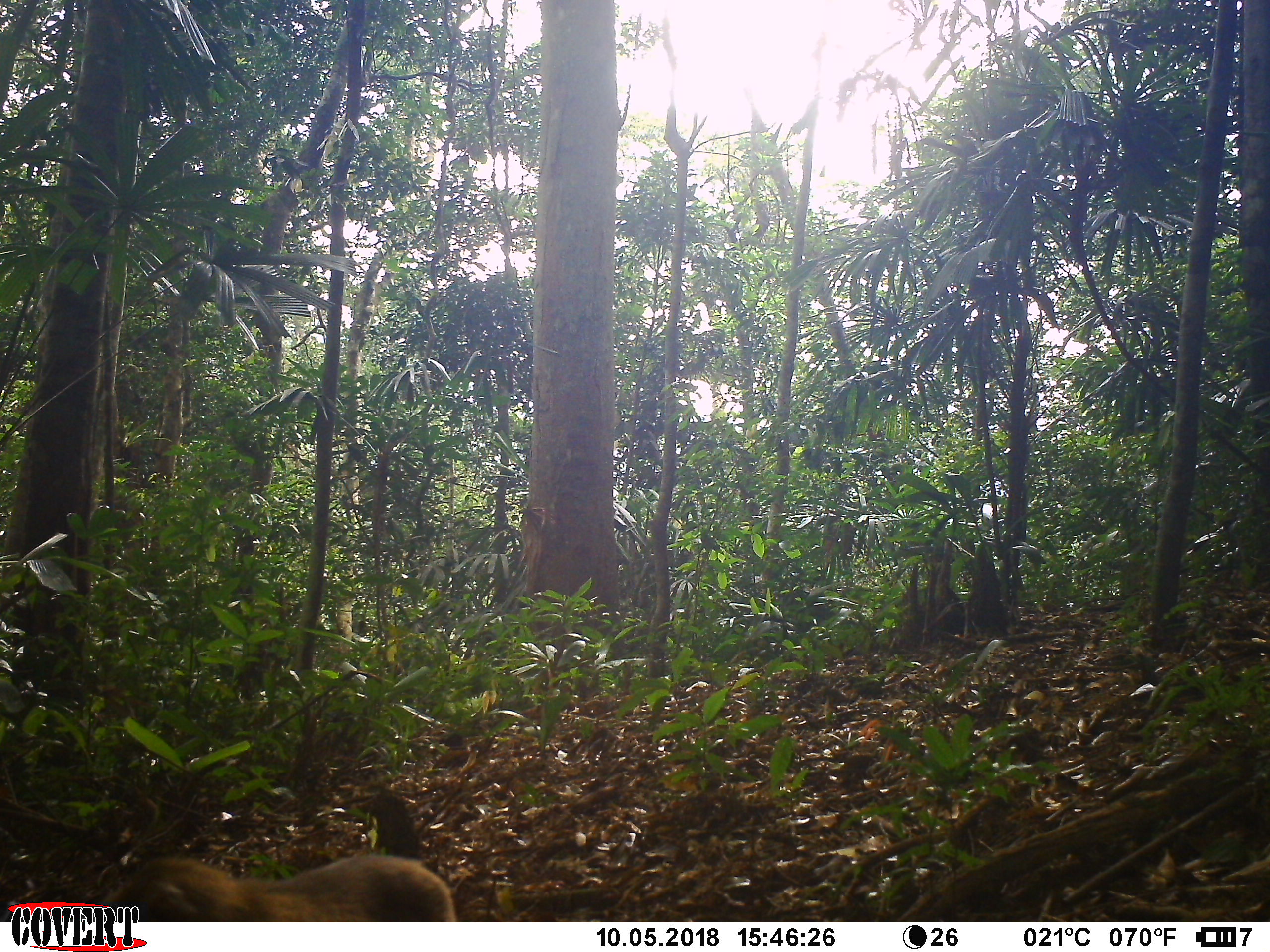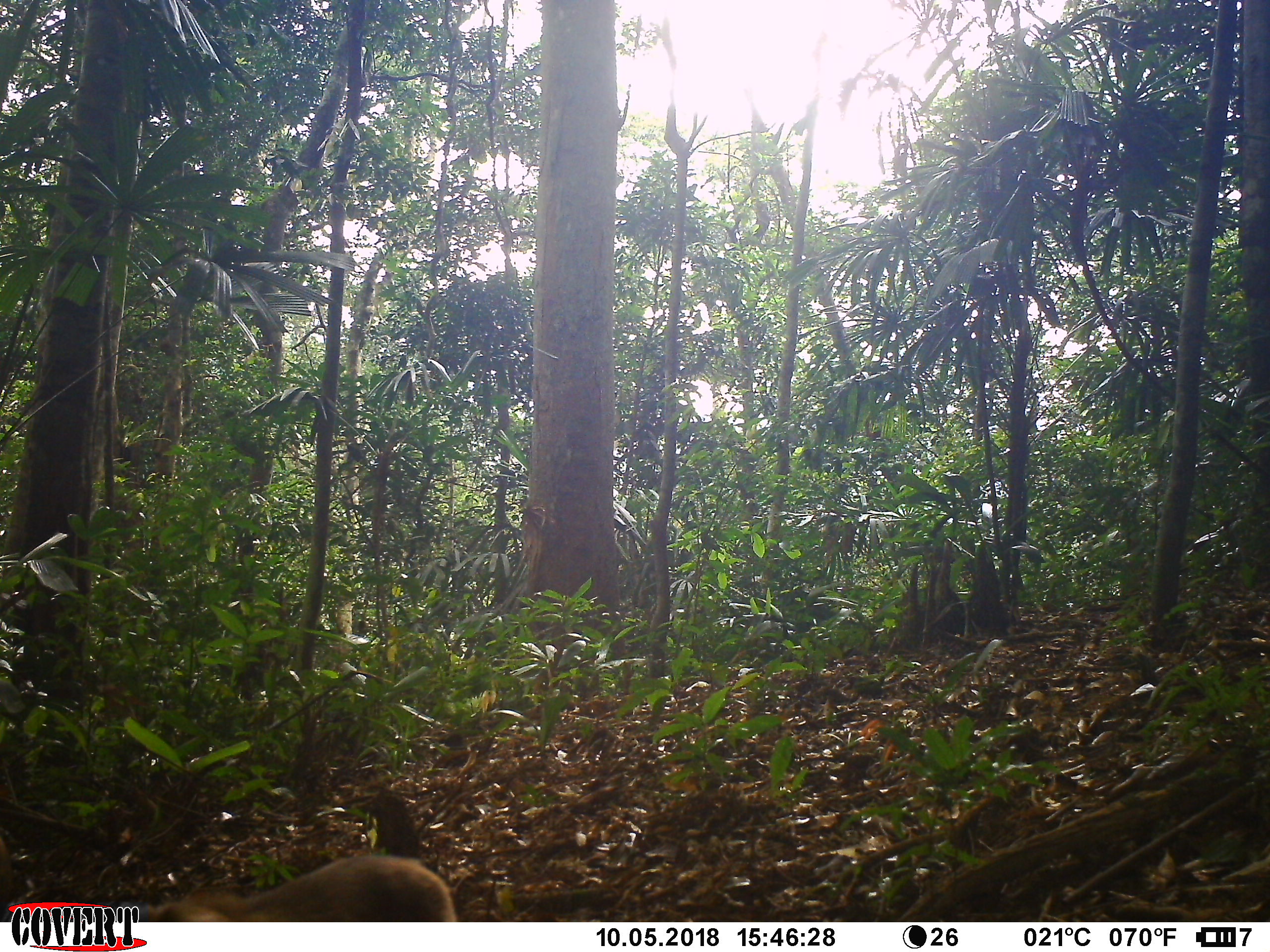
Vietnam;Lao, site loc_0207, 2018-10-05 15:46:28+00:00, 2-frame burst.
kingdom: Animalia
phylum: Chordata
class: Mammalia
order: Primates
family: Cercopithecidae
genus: Macaca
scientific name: Macaca nemestrina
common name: pig-tailed macaque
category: pig tailed macaque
Pig tailed macaque (pig-tailed macaque) (Macaca nemestrina). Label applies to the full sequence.